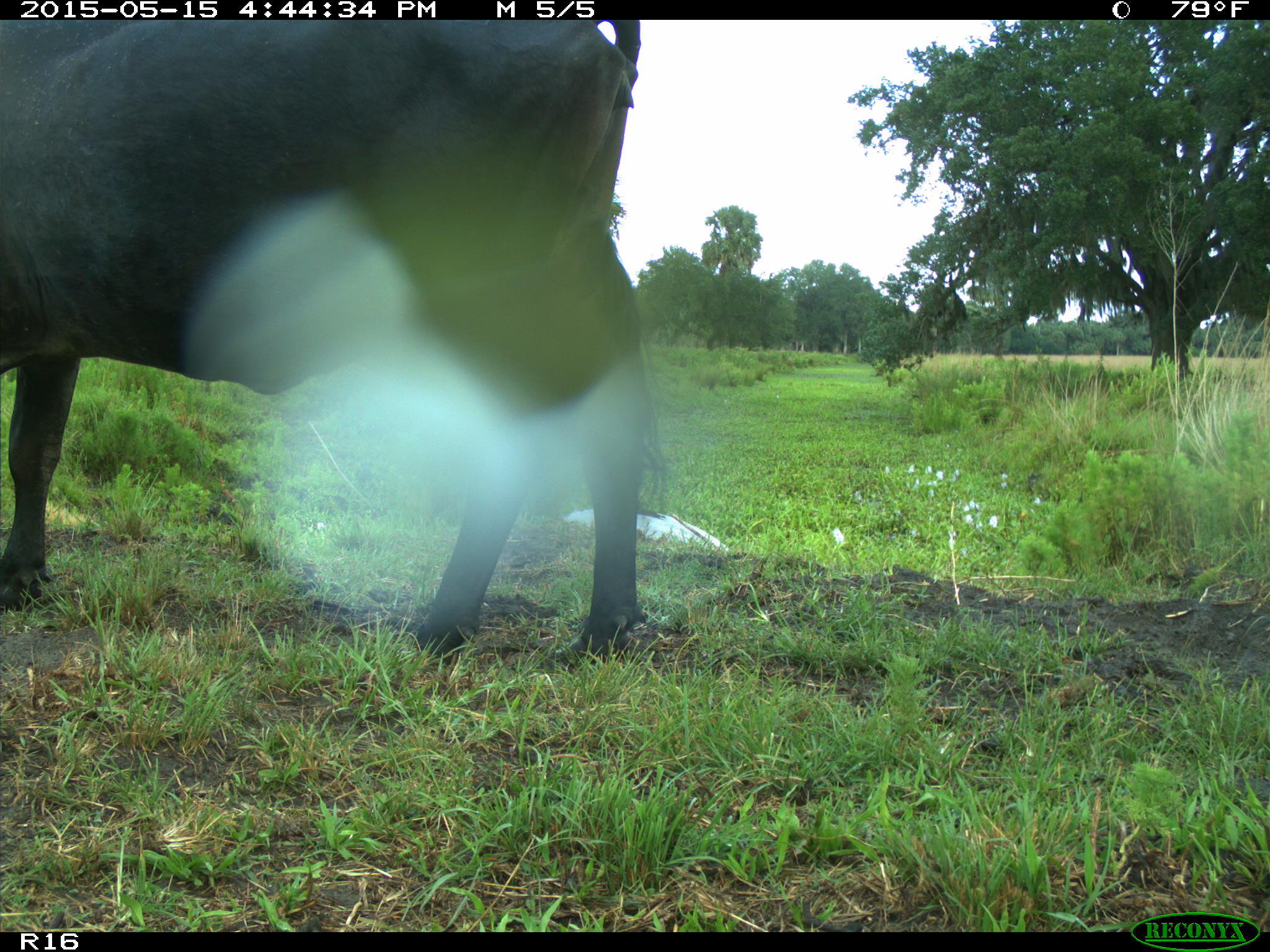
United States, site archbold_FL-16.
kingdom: Animalia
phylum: Chordata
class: Mammalia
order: Artiodactyla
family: Bovidae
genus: Bos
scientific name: Bos taurus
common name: domestic cow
Bos taurus (domestic cow).